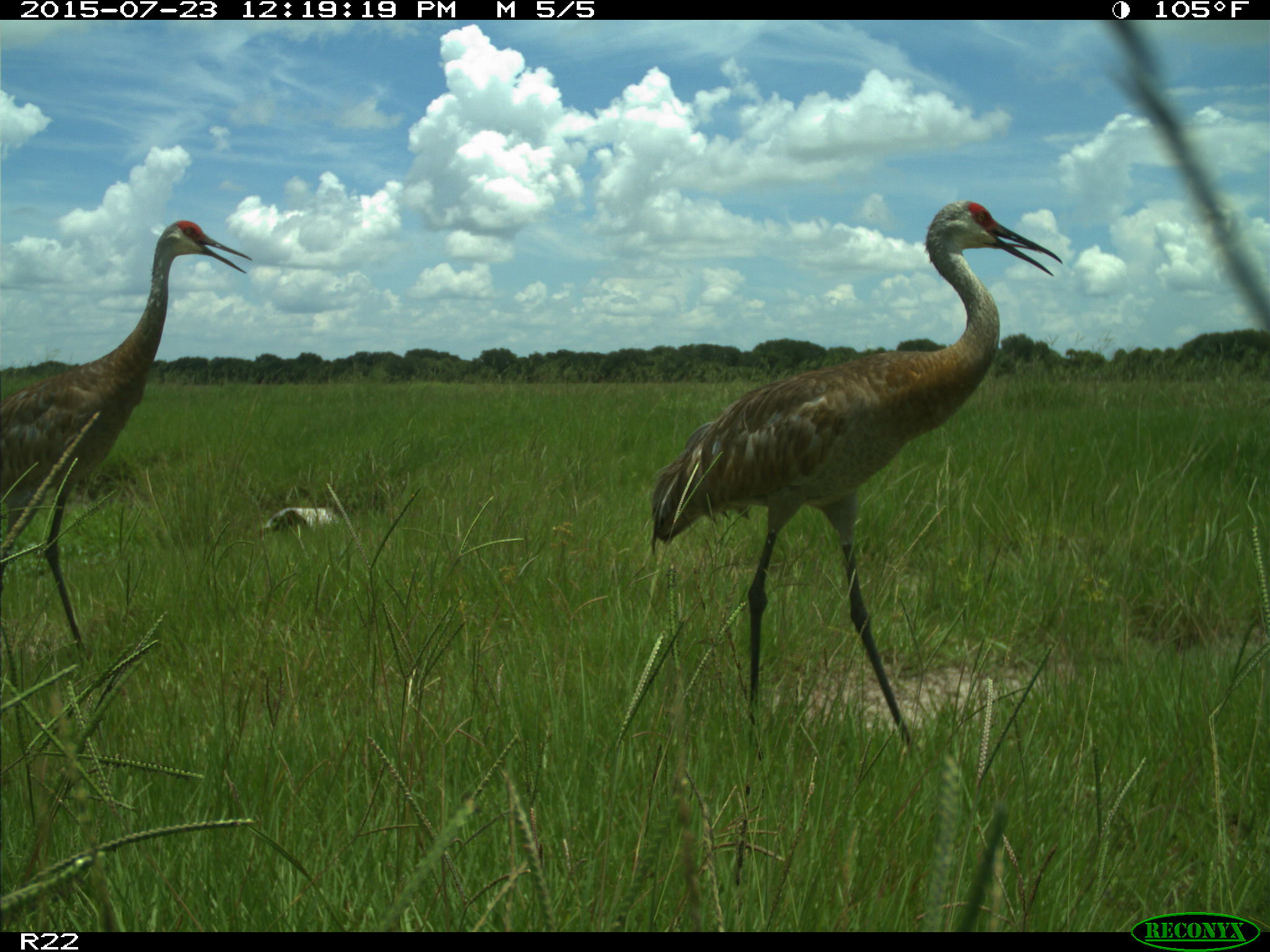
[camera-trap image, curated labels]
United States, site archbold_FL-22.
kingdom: Animalia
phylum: Chordata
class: Mammalia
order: Artiodactyla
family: Bovidae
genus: Bos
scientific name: Bos taurus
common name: domestic cow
Bos taurus (domestic cow).